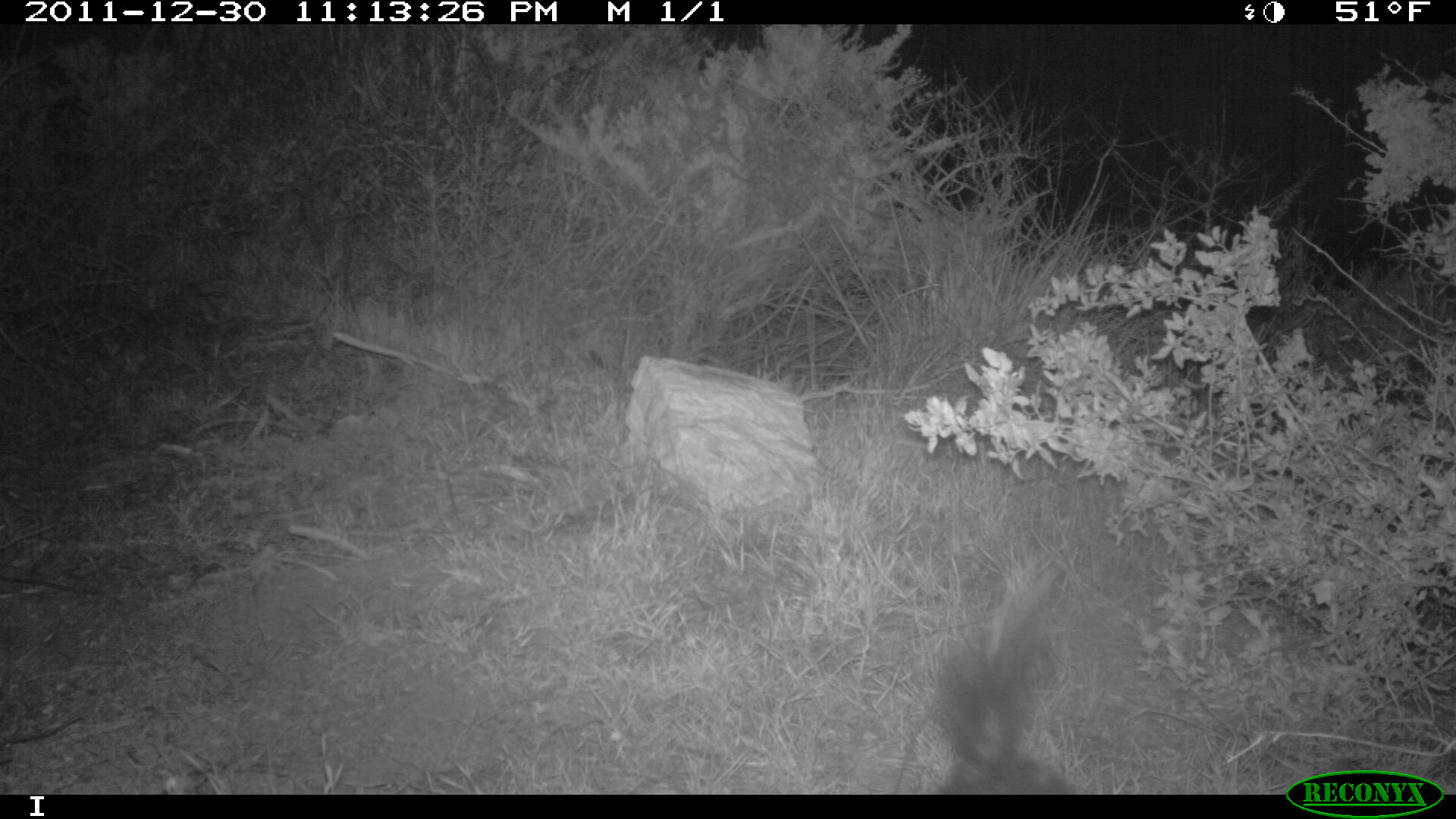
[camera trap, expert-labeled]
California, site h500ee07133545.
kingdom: Animalia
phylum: Chordata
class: Mammalia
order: Carnivora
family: Mephitidae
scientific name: Mephitidae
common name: skunk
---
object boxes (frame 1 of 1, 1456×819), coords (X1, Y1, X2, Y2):
skunk: (924, 565, 1074, 795)